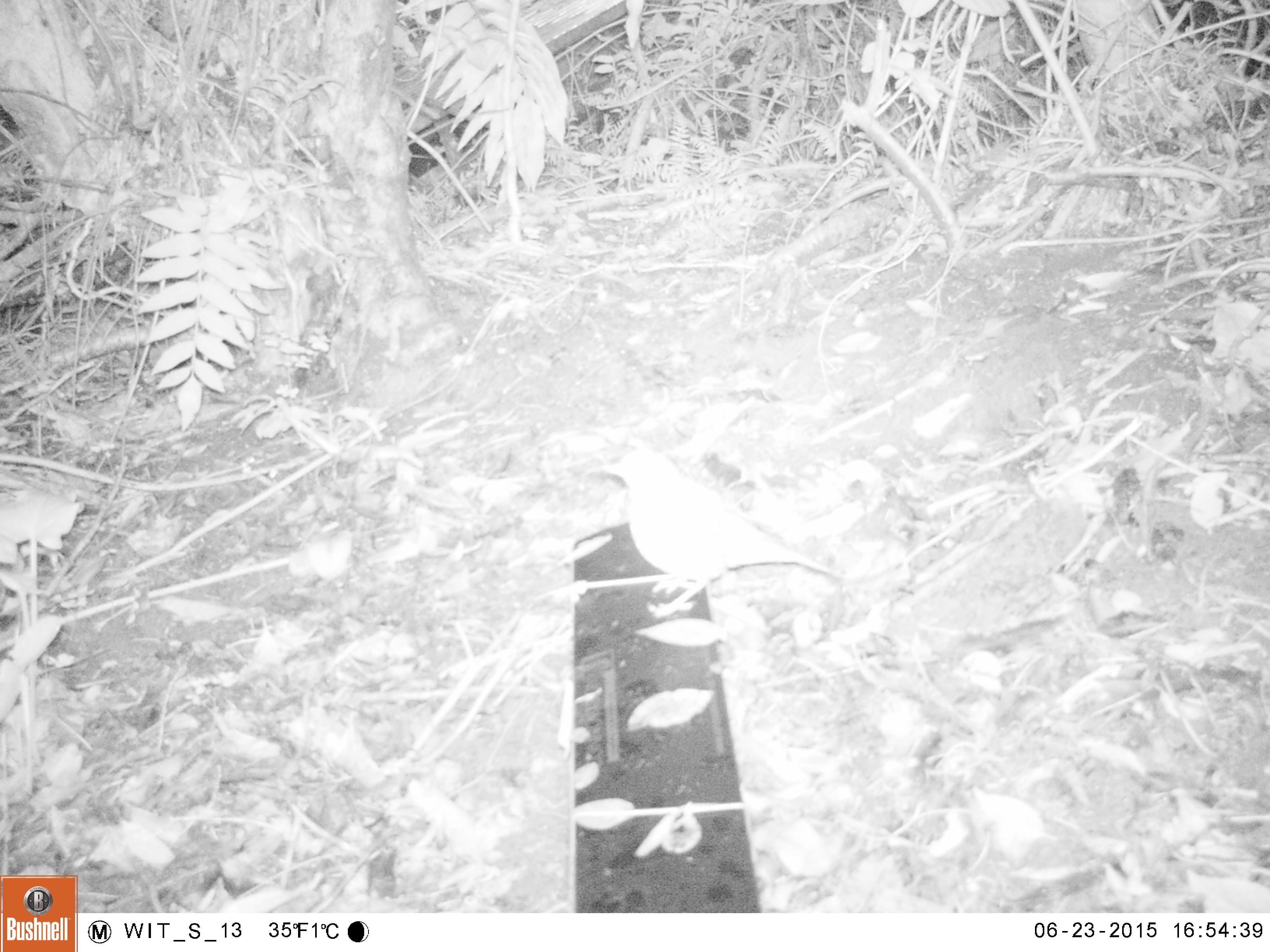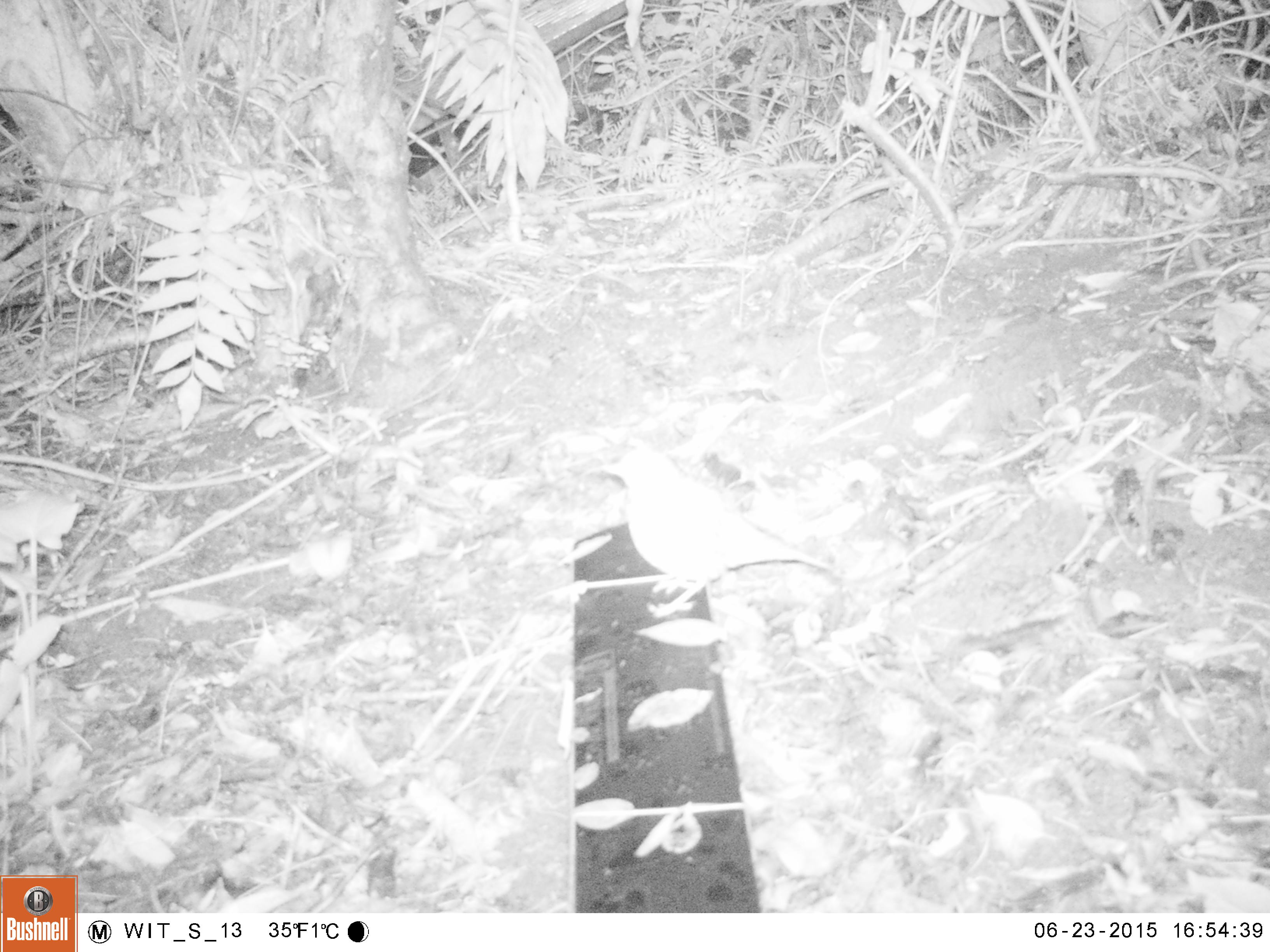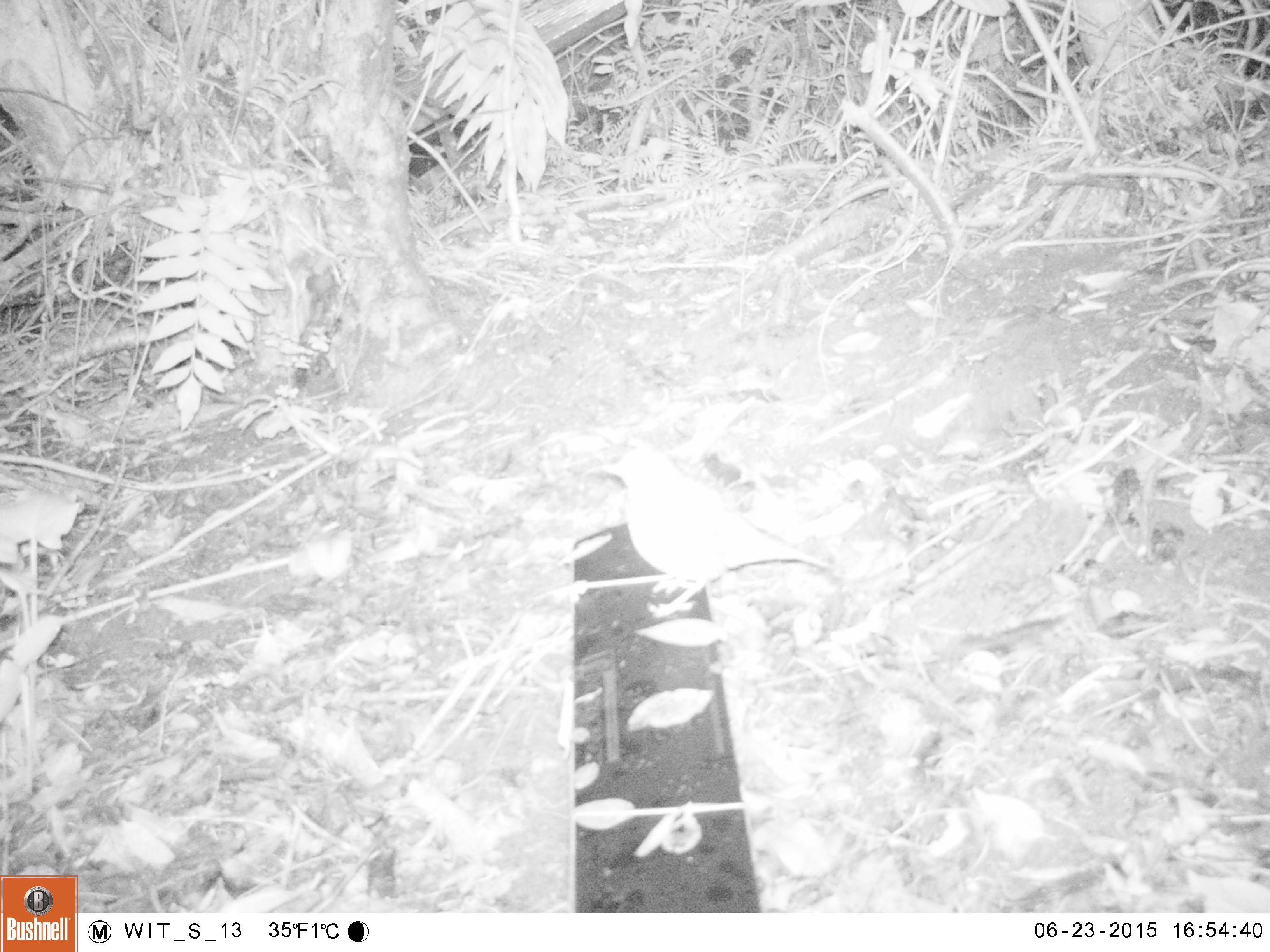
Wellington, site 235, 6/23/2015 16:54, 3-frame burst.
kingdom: Animalia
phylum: Chordata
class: Aves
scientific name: Aves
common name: bird